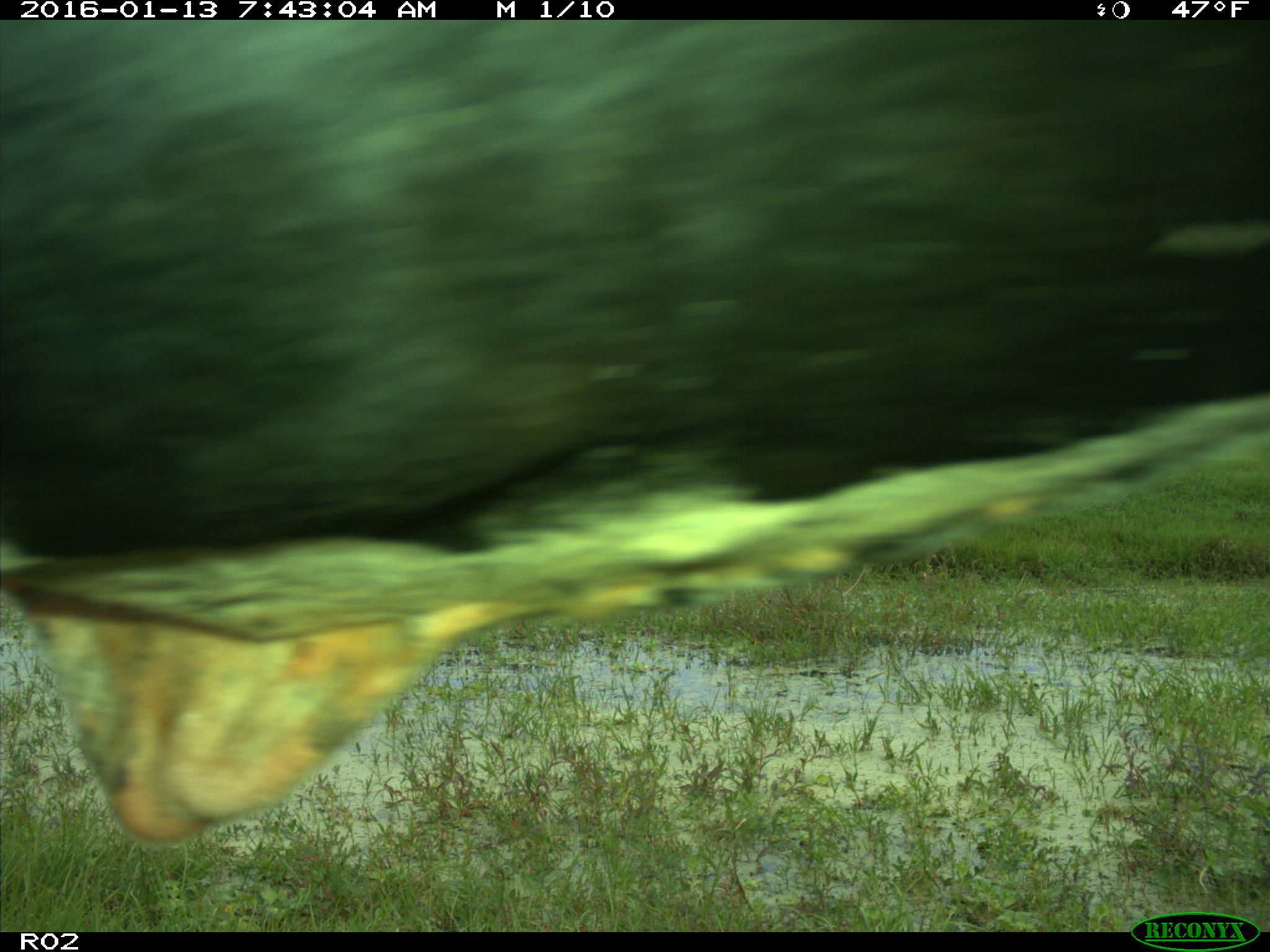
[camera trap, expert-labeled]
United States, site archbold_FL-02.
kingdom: Animalia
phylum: Chordata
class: Mammalia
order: Artiodactyla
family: Bovidae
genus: Bos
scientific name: Bos taurus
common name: domestic cow